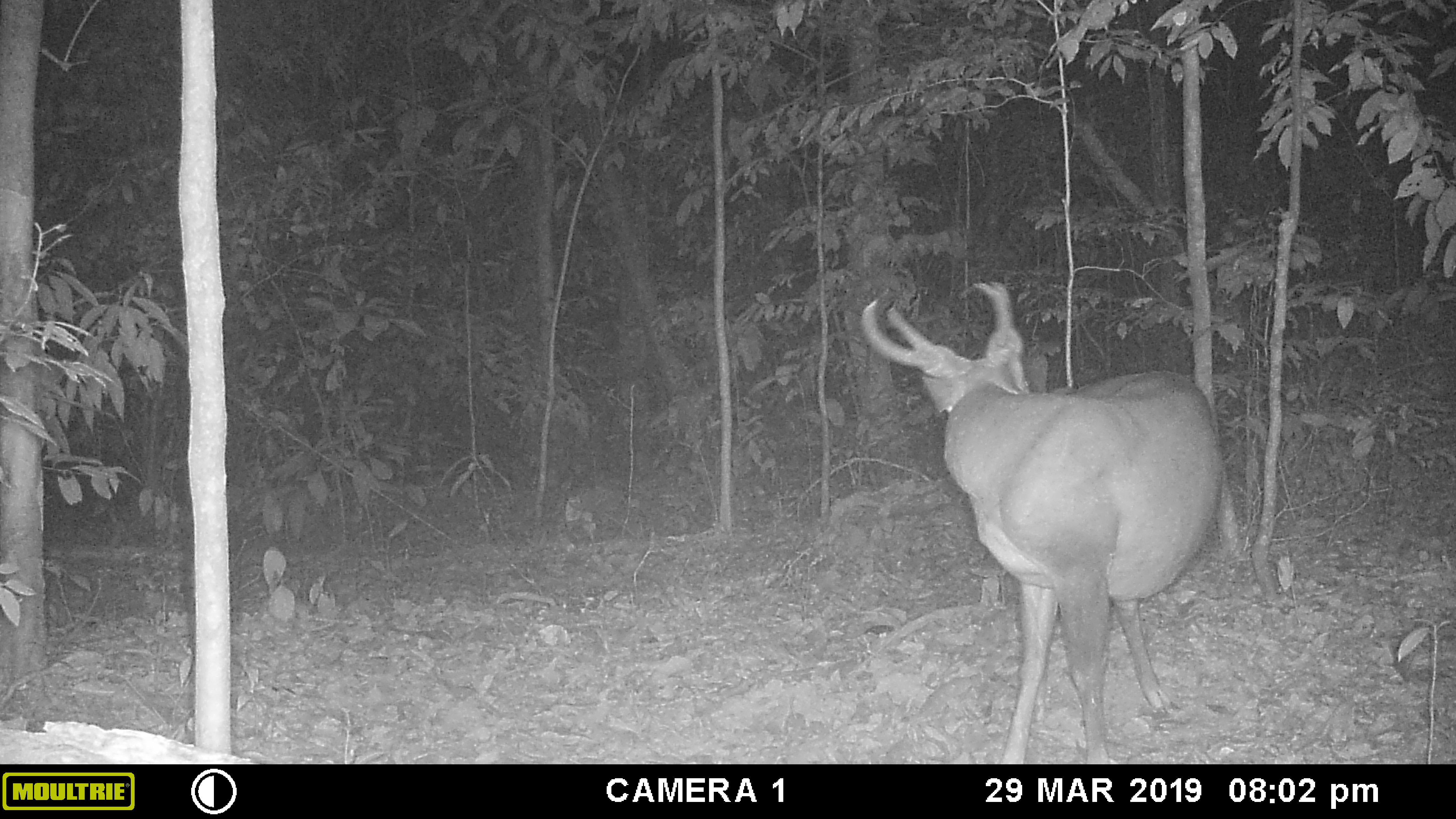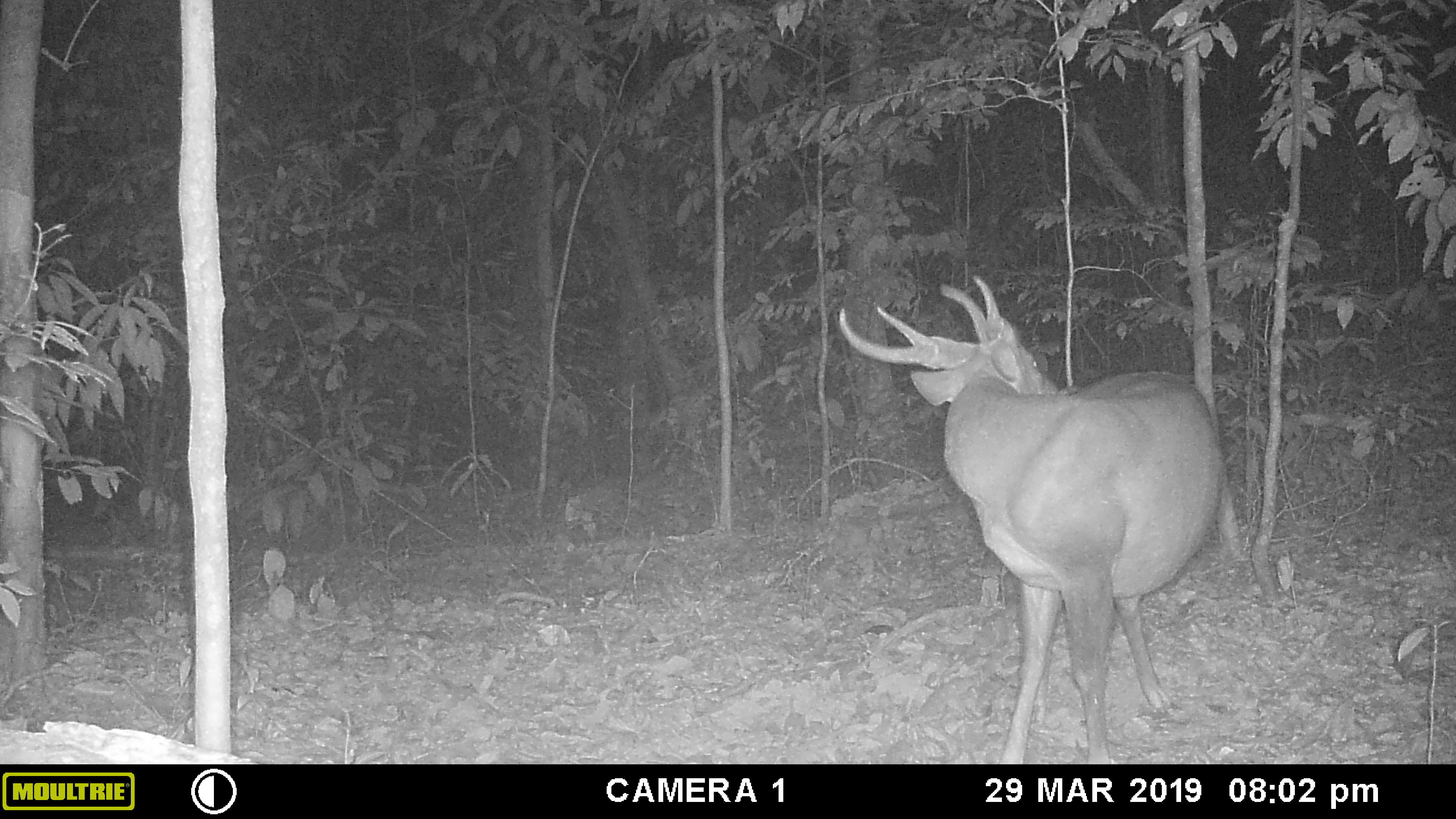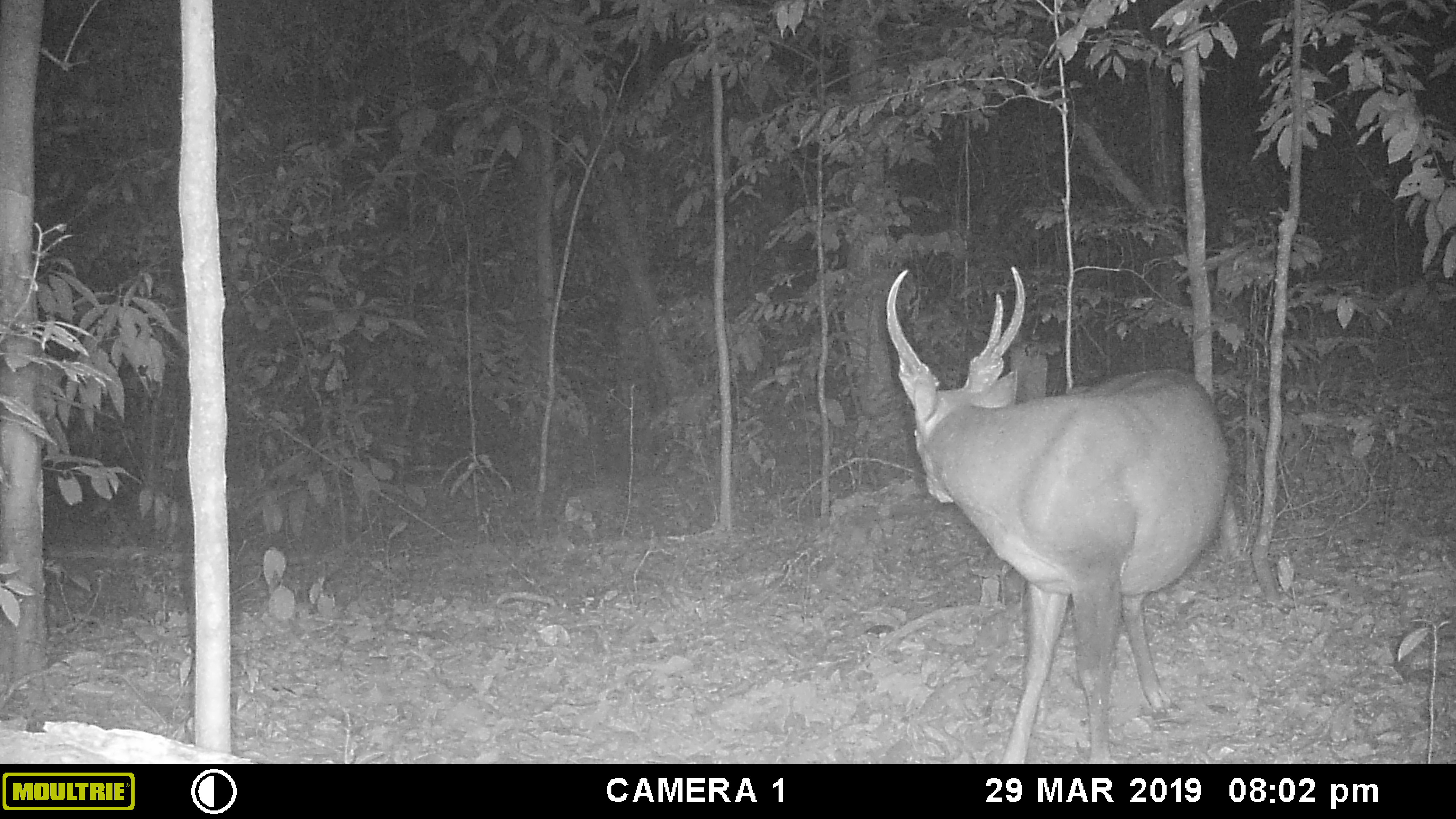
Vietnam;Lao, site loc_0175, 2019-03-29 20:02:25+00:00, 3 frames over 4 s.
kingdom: Animalia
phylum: Chordata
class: Mammalia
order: Artiodactyla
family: Cervidae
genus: Muntiacus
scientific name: Muntiacus vuquangensis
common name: large-antlered muntjac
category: large antlered muntjac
Large antlered muntjac (large-antlered muntjac) (Muntiacus vuquangensis). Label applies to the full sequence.